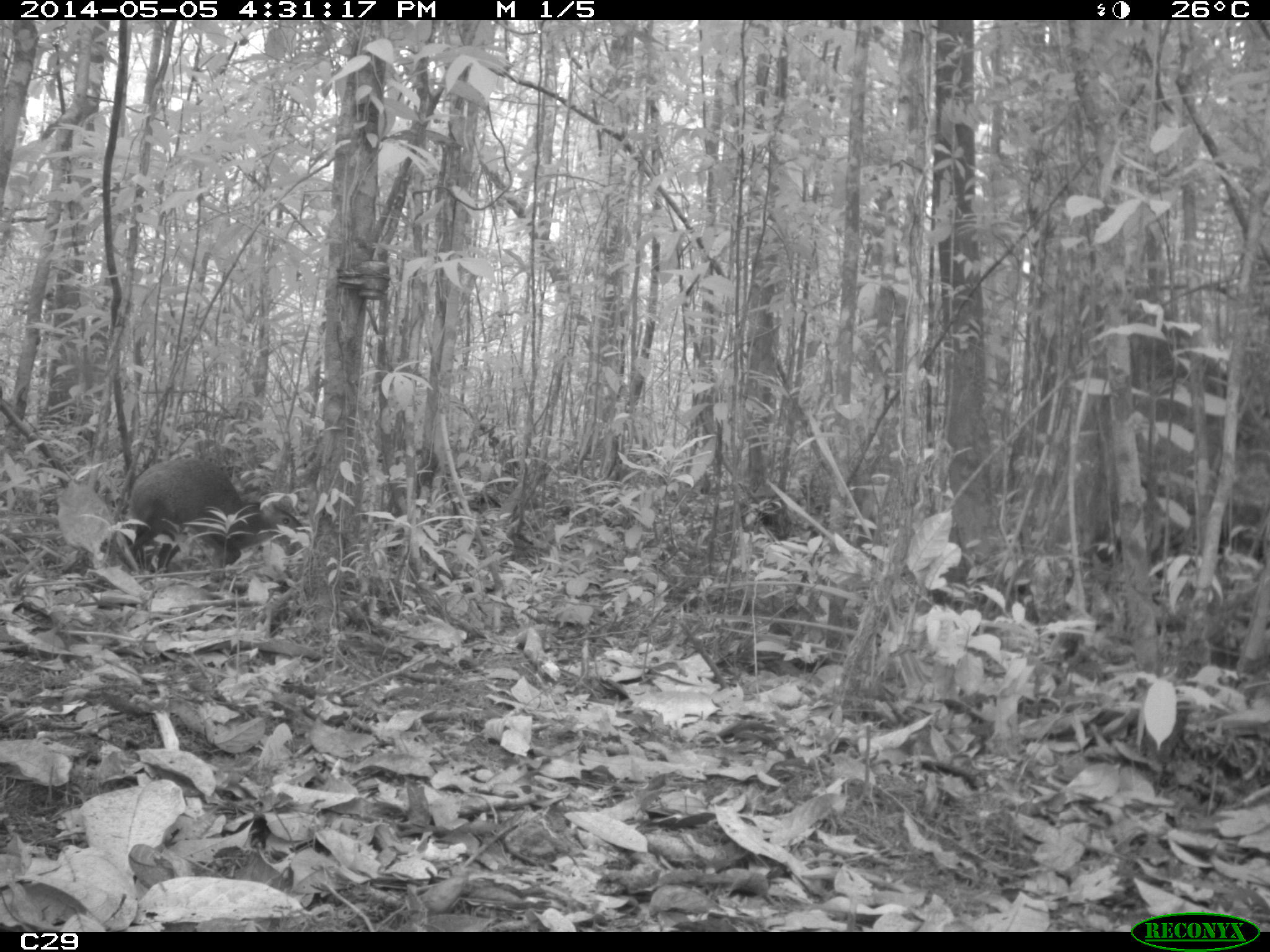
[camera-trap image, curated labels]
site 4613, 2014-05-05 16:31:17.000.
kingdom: Animalia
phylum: Chordata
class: Mammalia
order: Rodentia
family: Dasyproctidae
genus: Dasyprocta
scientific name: Dasyprocta leporina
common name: red-rumped agouti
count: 1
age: adult